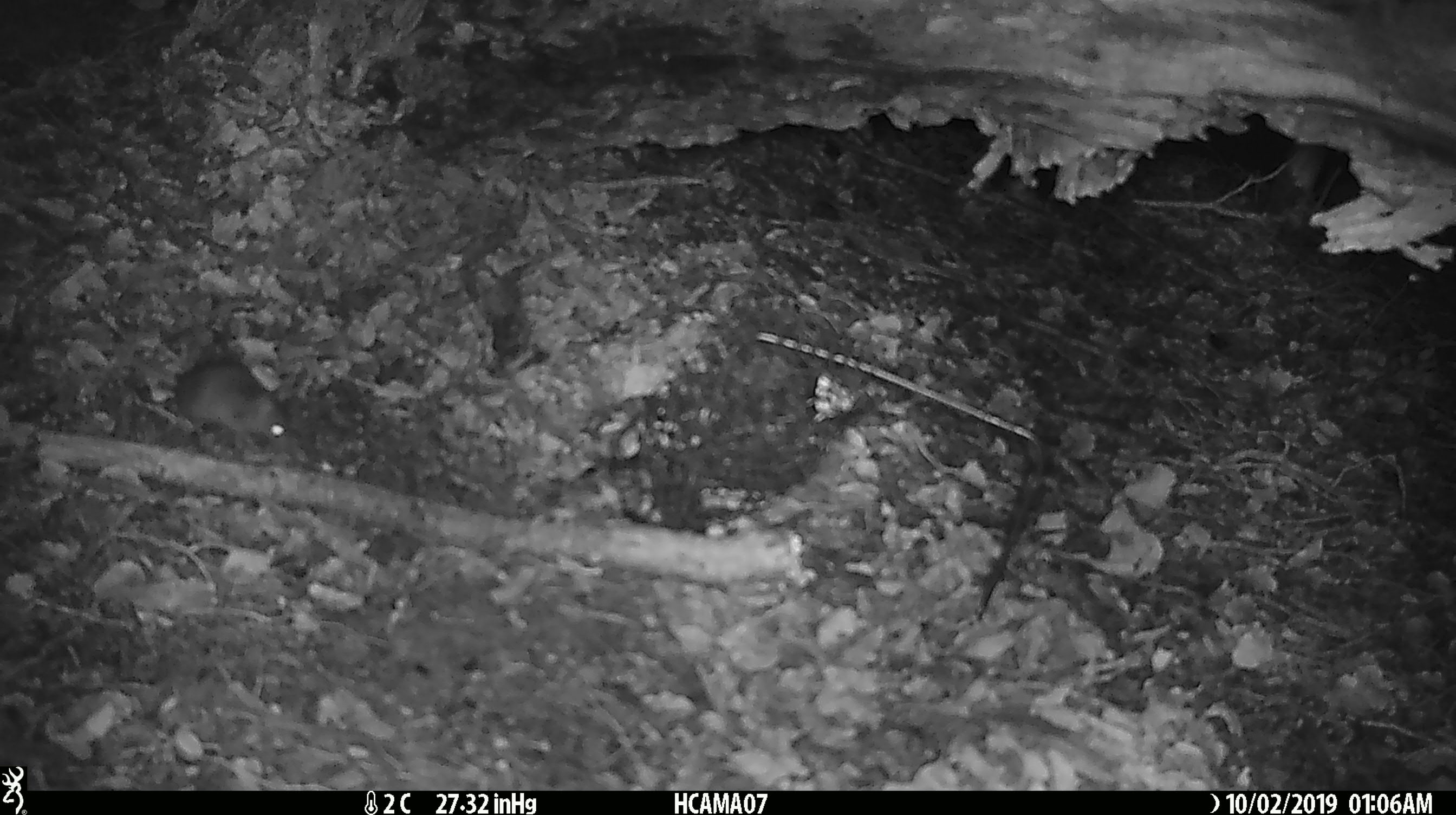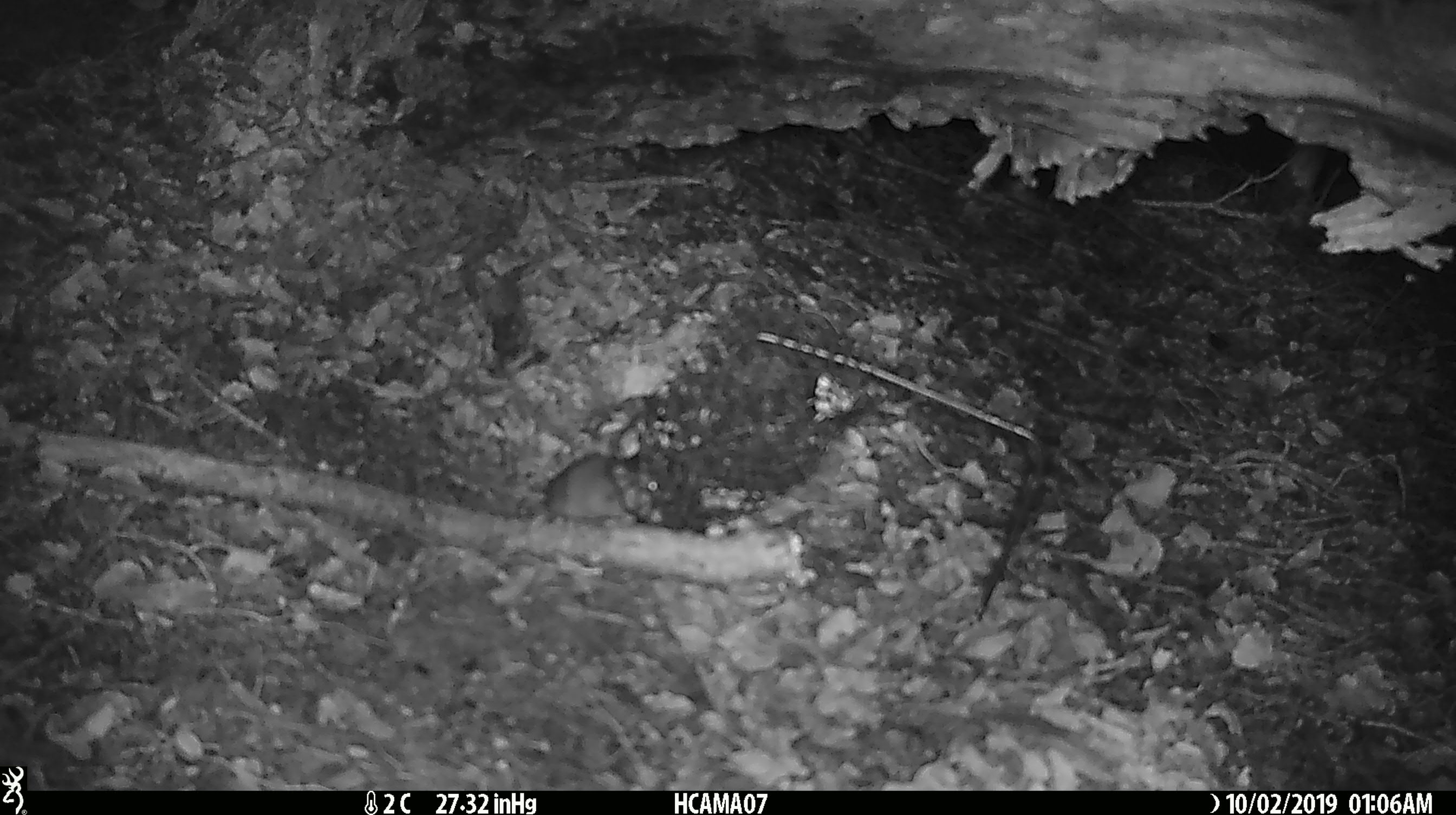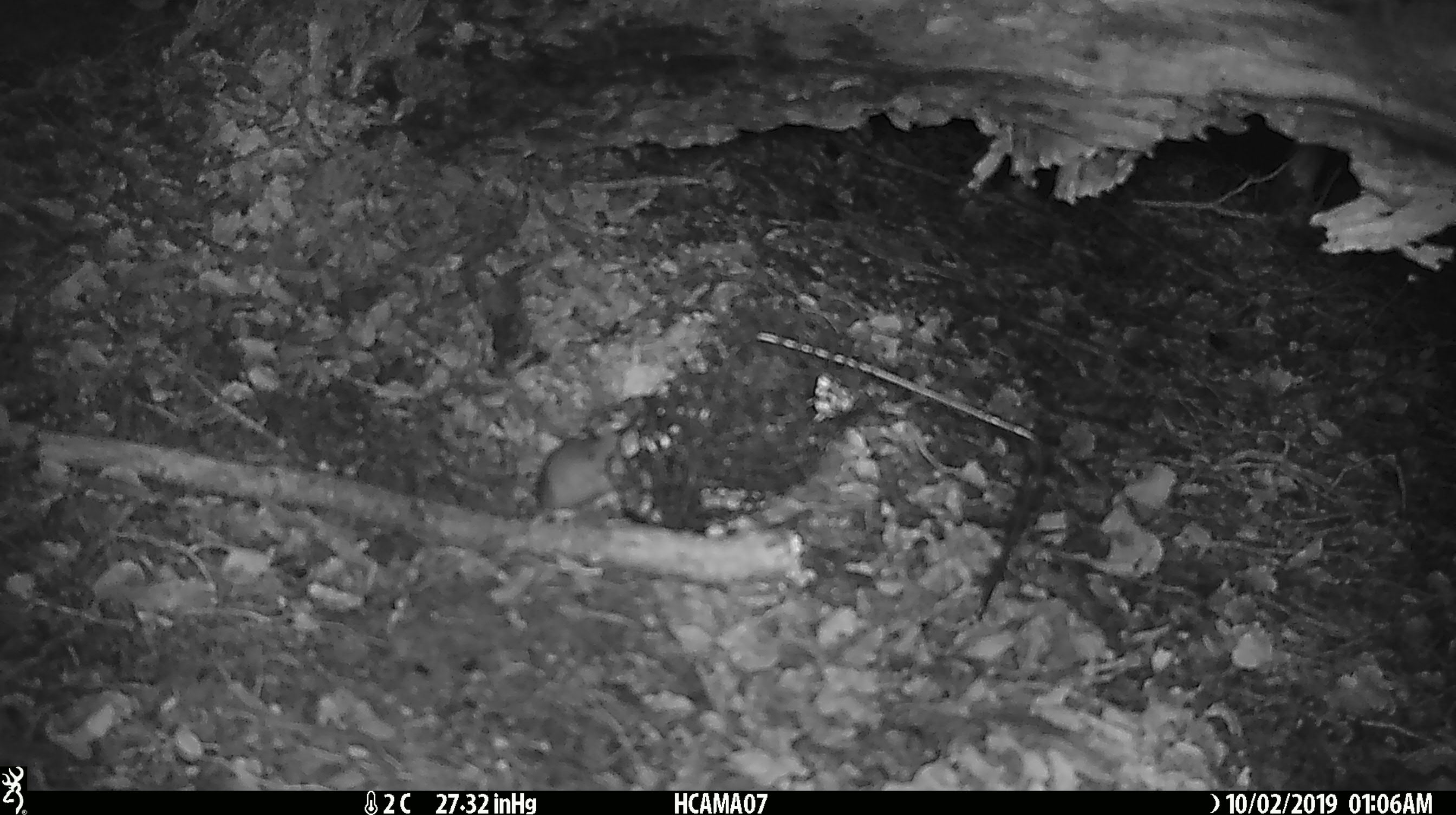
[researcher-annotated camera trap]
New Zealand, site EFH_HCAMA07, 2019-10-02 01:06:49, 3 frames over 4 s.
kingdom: Animalia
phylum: Chordata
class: Mammalia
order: Rodentia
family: Muridae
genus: Mus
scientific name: Mus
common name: mouse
Mouse (Mus).